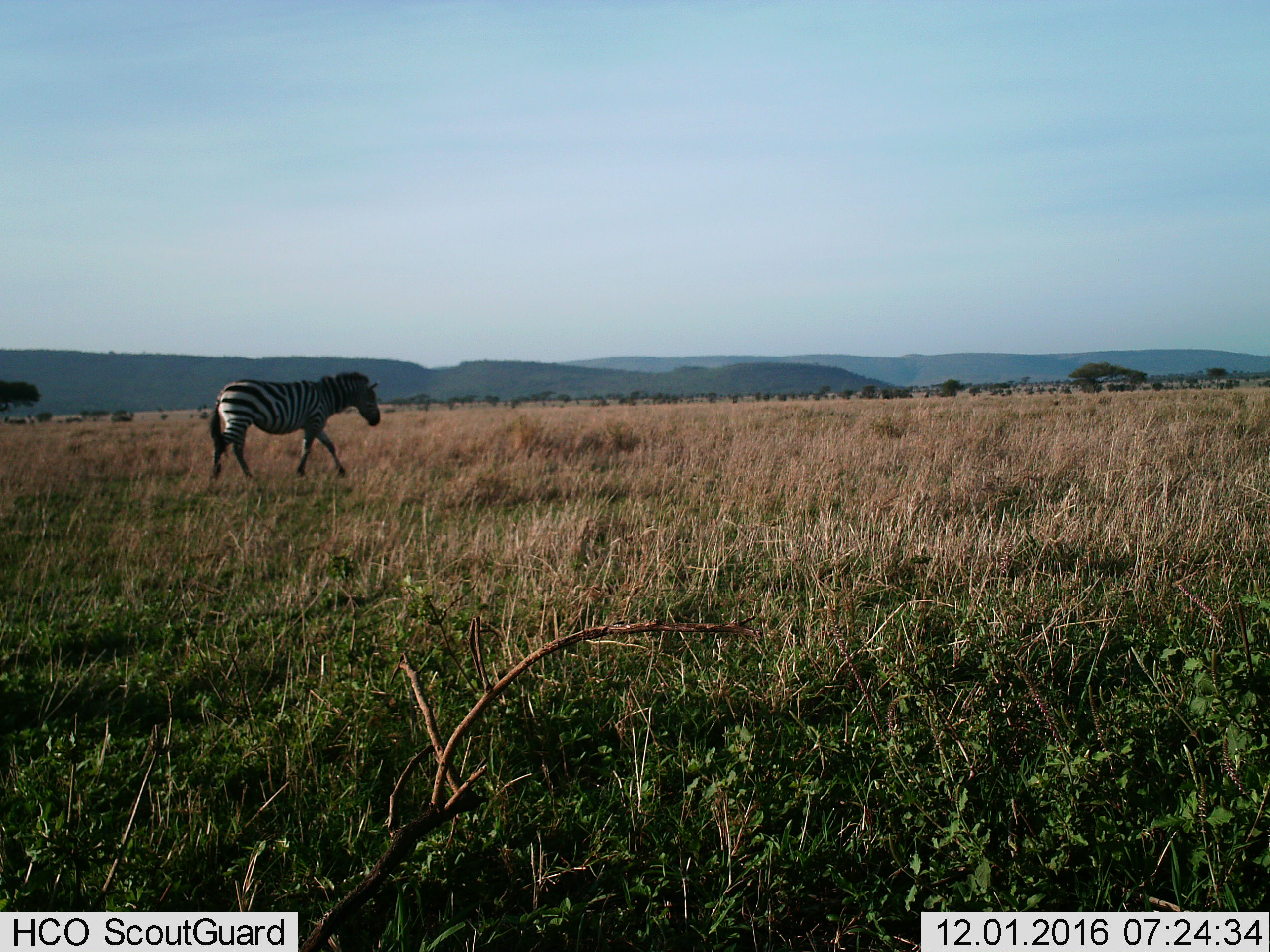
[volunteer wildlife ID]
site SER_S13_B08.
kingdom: Animalia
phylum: Chordata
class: Mammalia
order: Perissodactyla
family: Equidae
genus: Equus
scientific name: Equus quagga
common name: plains zebra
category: zebraplains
Zebraplains (plains zebra) (Equus quagga), count 1. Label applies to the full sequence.